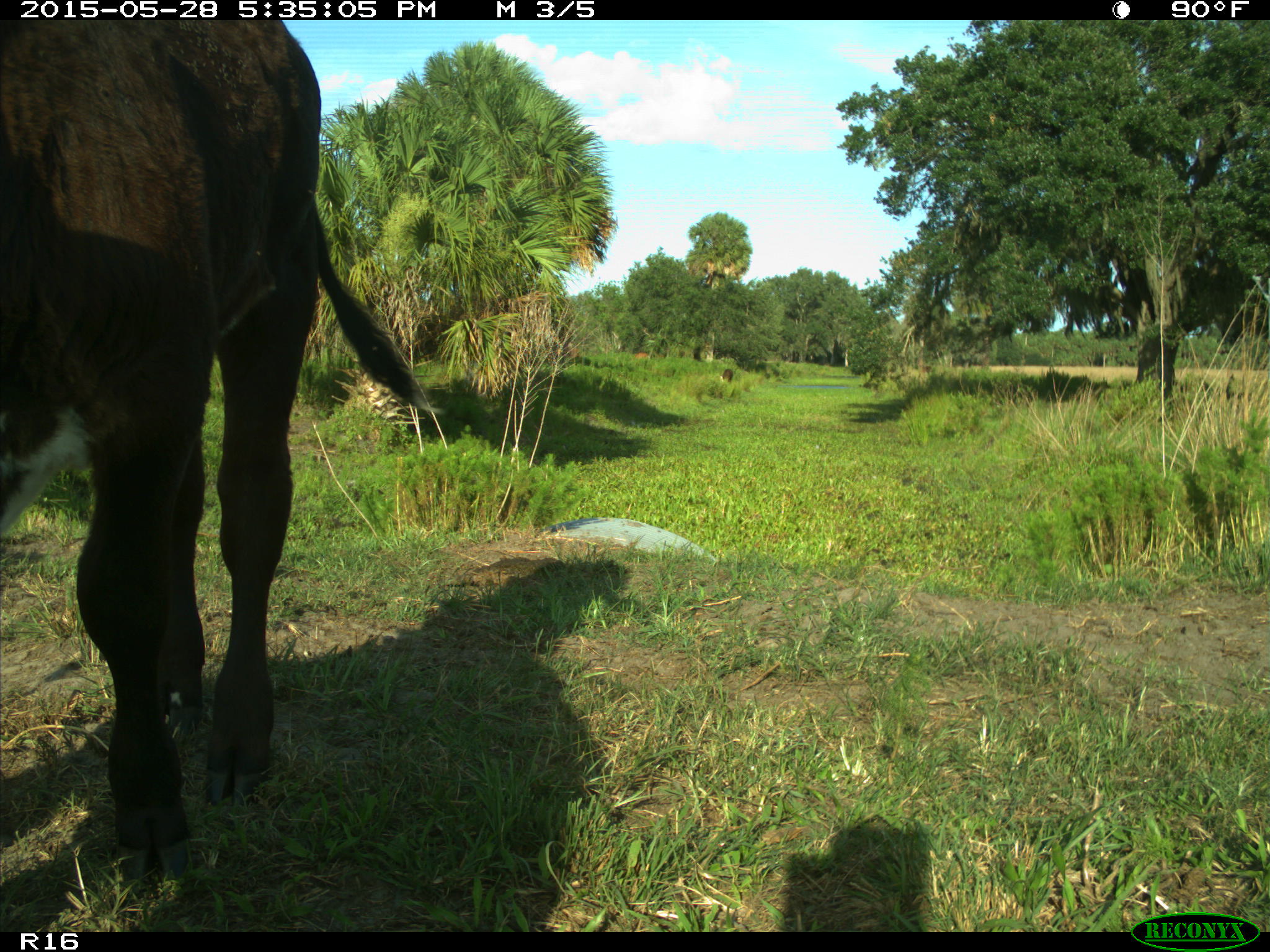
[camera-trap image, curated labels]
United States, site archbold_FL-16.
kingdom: Animalia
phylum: Chordata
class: Mammalia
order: Artiodactyla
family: Bovidae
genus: Bos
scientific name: Bos taurus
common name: domestic cow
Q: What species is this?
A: Bos taurus (domestic cow).